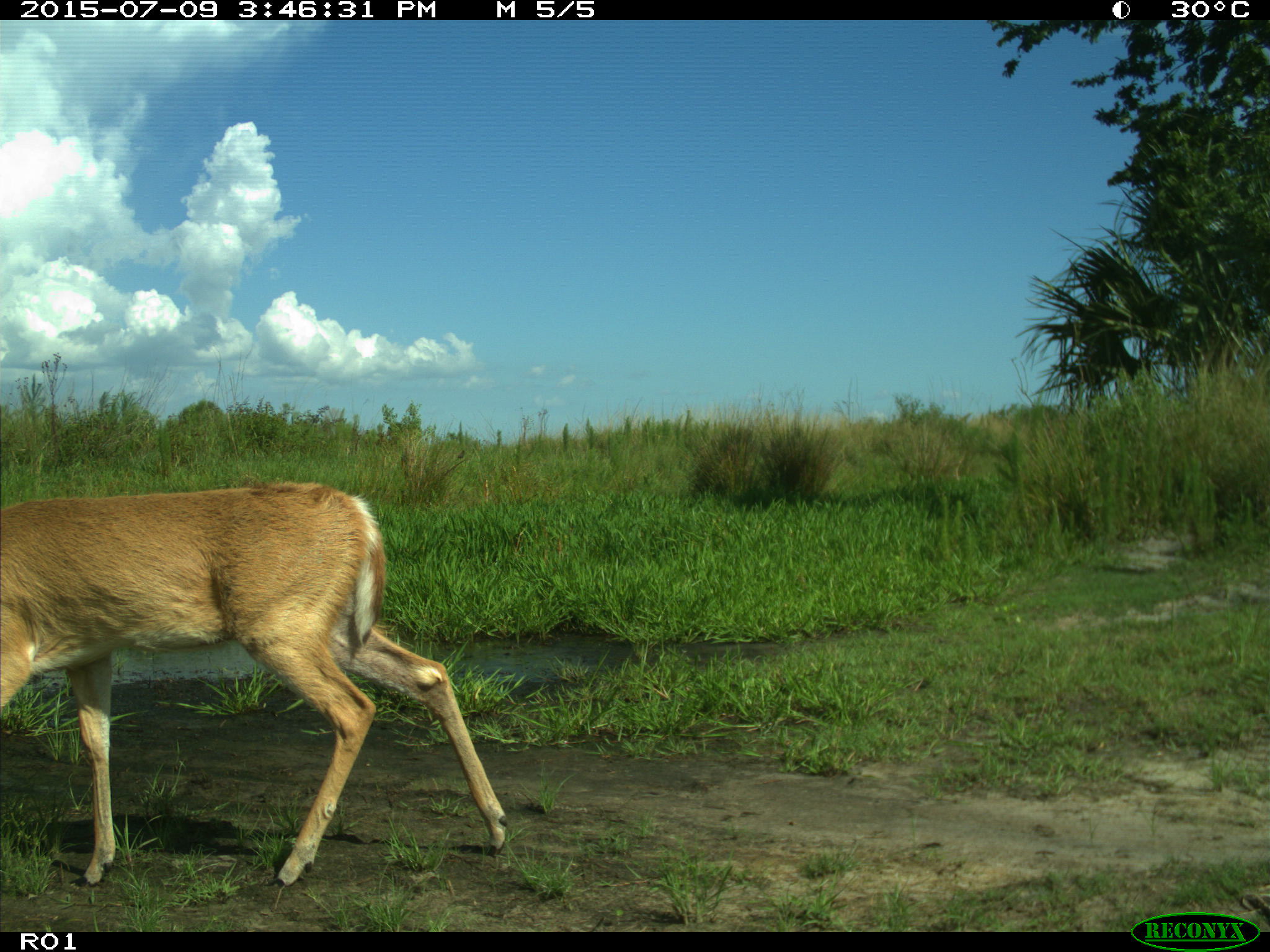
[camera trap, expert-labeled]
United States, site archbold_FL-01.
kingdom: Animalia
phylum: Chordata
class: Mammalia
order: Artiodactyla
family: Cervidae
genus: Odocoileus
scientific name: Odocoileus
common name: deer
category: unidentified deer